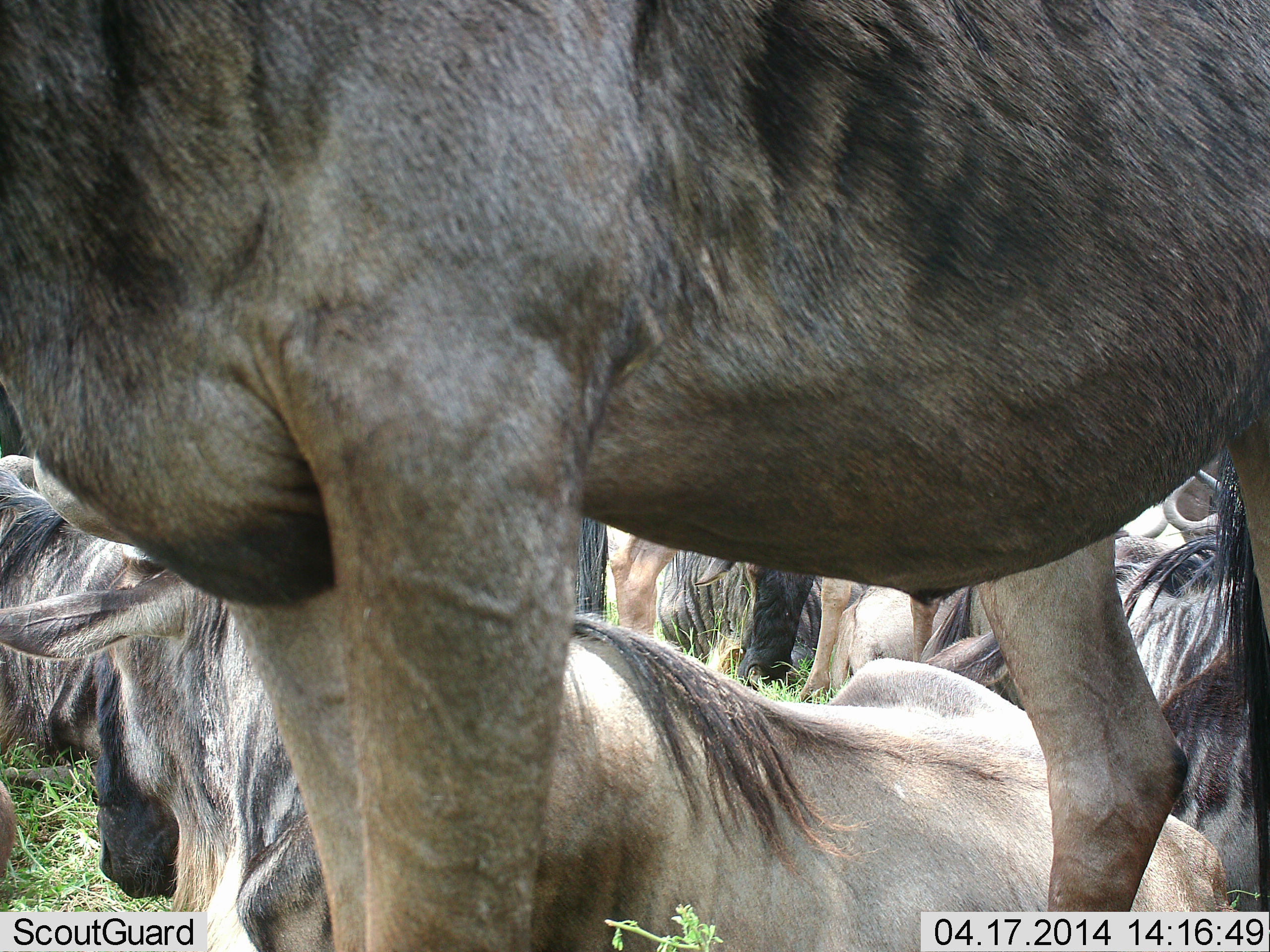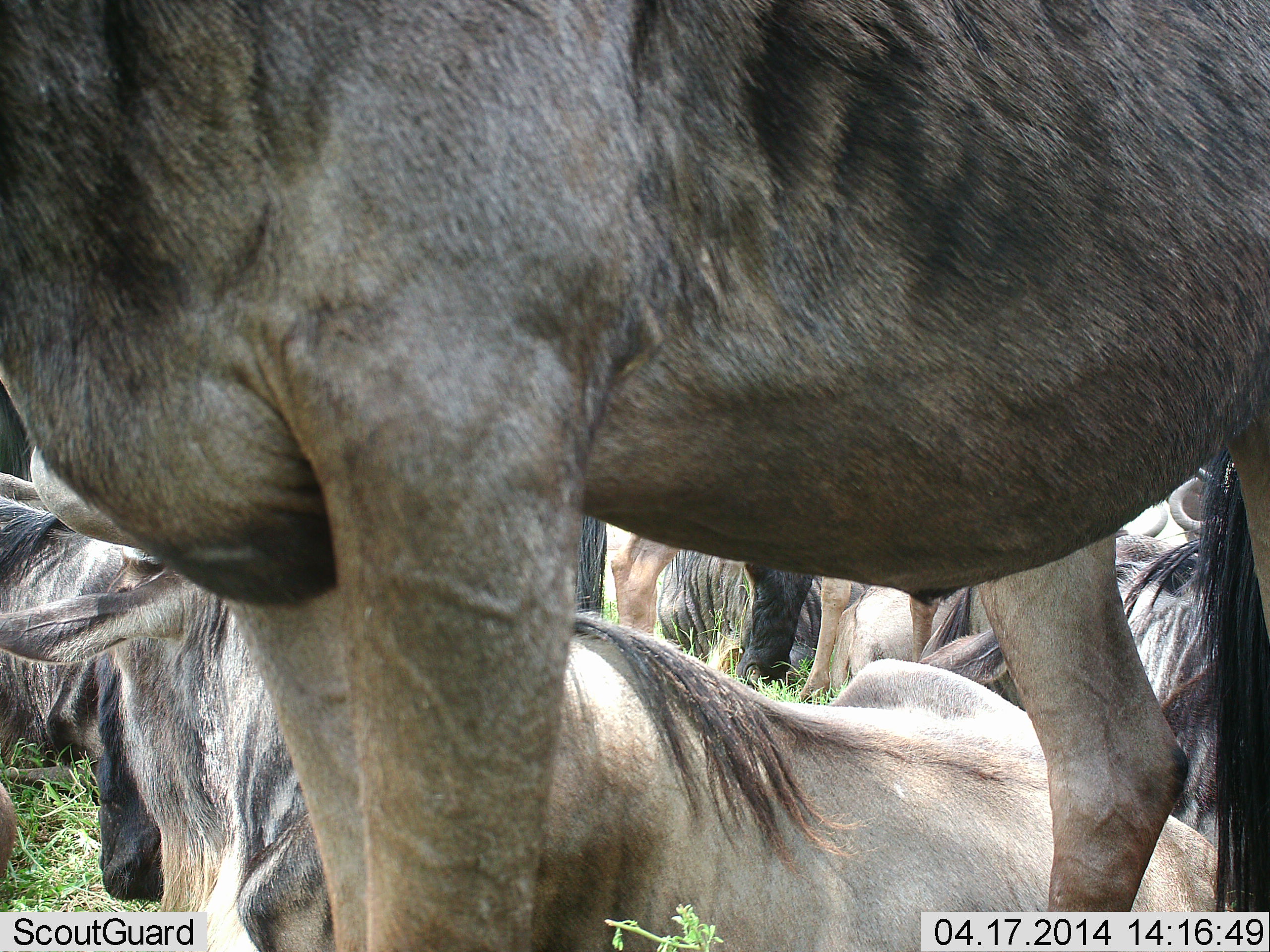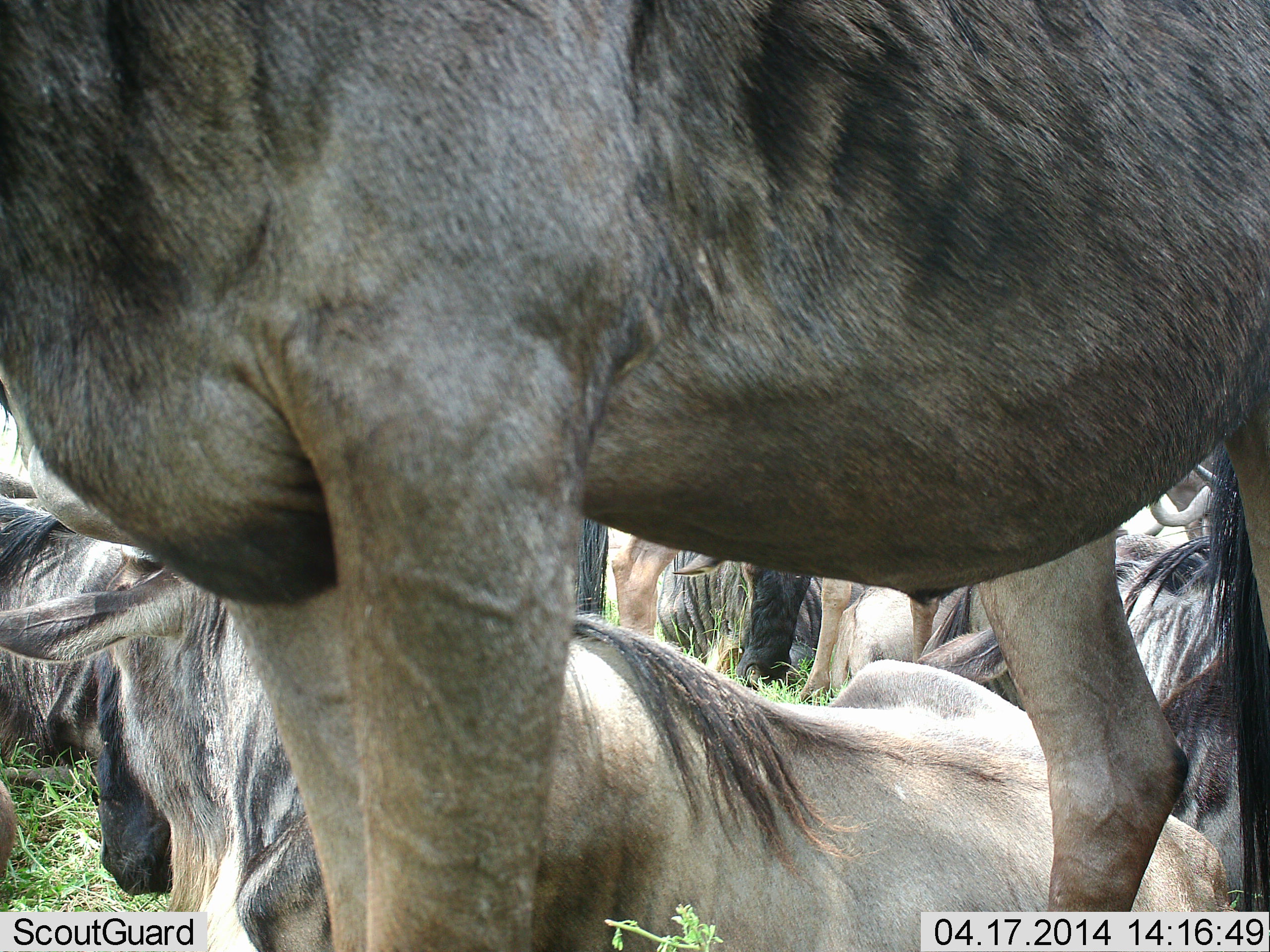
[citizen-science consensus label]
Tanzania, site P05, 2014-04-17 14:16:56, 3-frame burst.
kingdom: Animalia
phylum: Chordata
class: Mammalia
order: Artiodactyla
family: Bovidae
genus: Connochaetes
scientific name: Connochaetes taurinus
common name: blue wildebeest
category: wildebeest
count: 7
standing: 80%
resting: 100%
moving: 0%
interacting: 0%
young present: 0%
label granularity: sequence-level